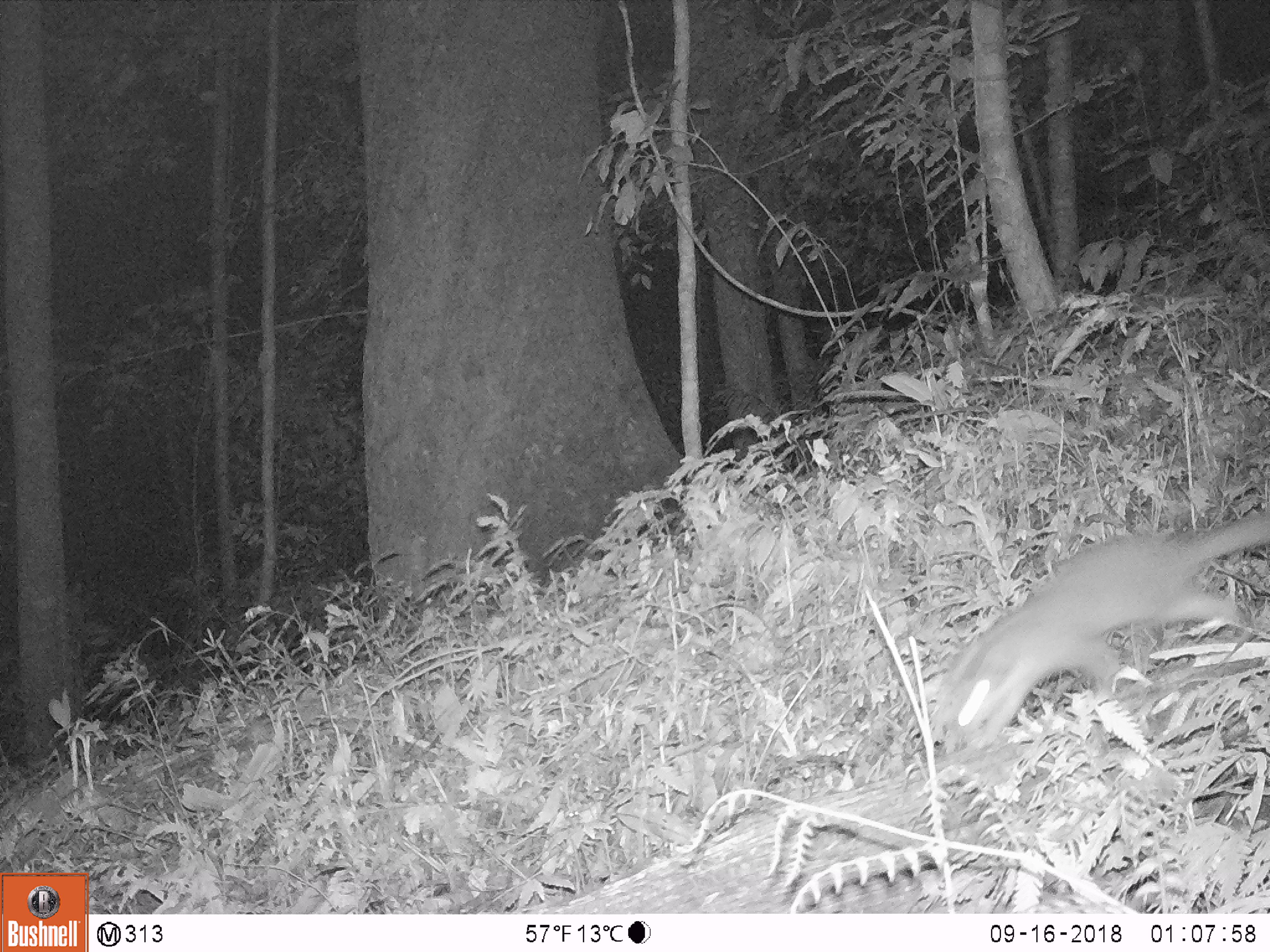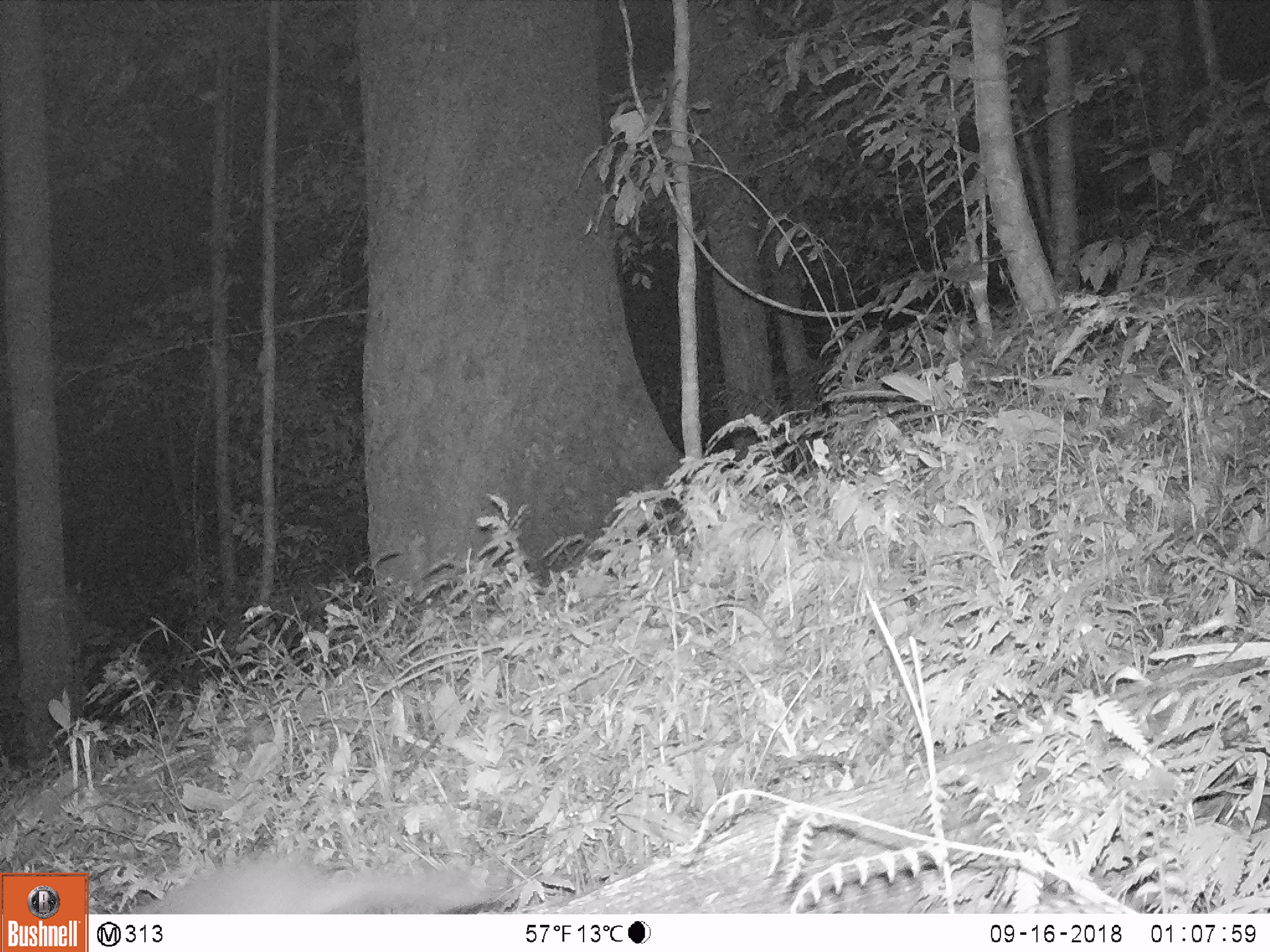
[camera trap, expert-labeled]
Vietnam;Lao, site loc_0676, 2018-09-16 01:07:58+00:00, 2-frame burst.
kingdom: Animalia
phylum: Chordata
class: Mammalia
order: Carnivora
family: Mustelidae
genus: Melogale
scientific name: Melogale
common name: ferret badger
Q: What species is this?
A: Ferret badger (Melogale).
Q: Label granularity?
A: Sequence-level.